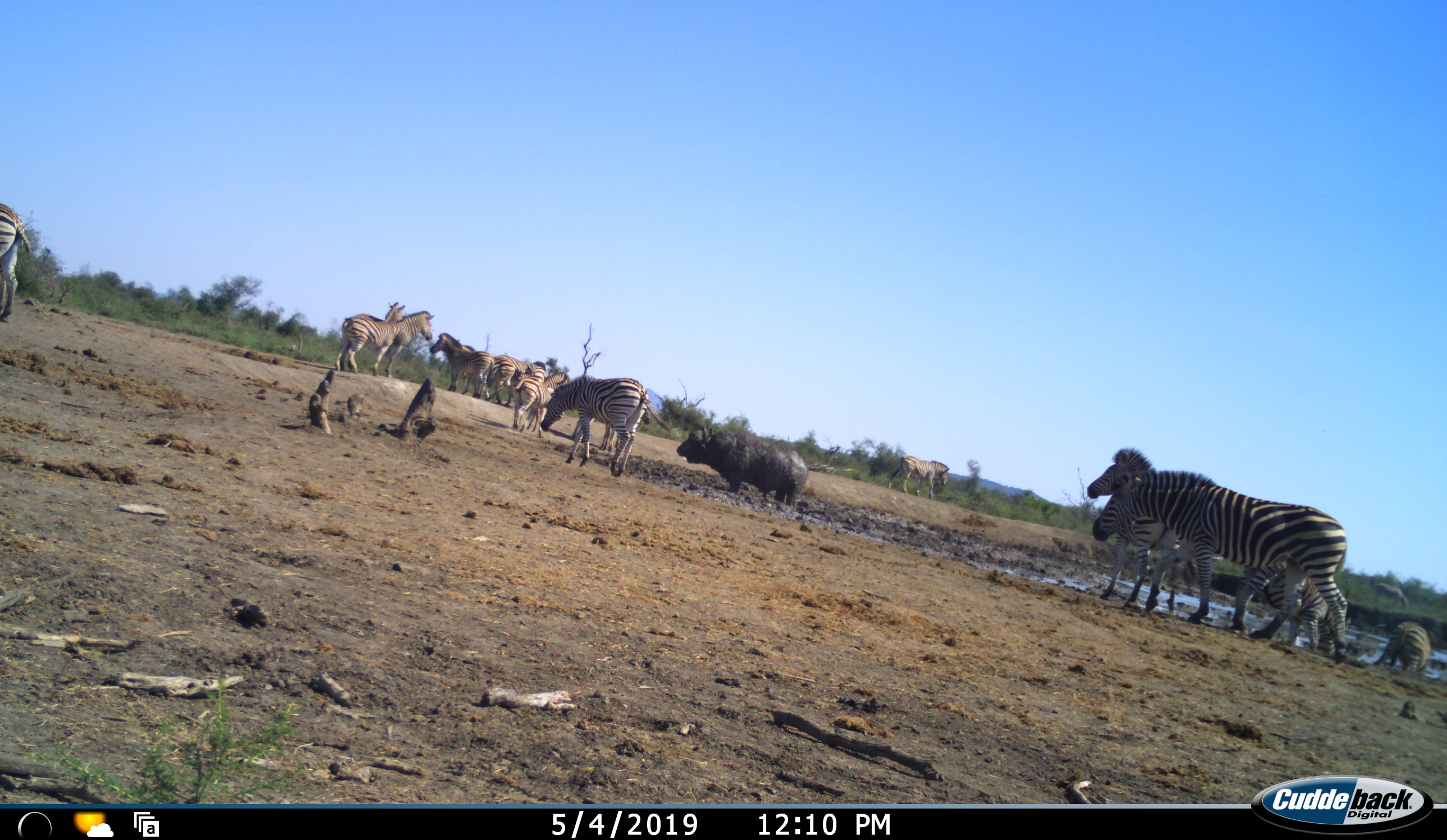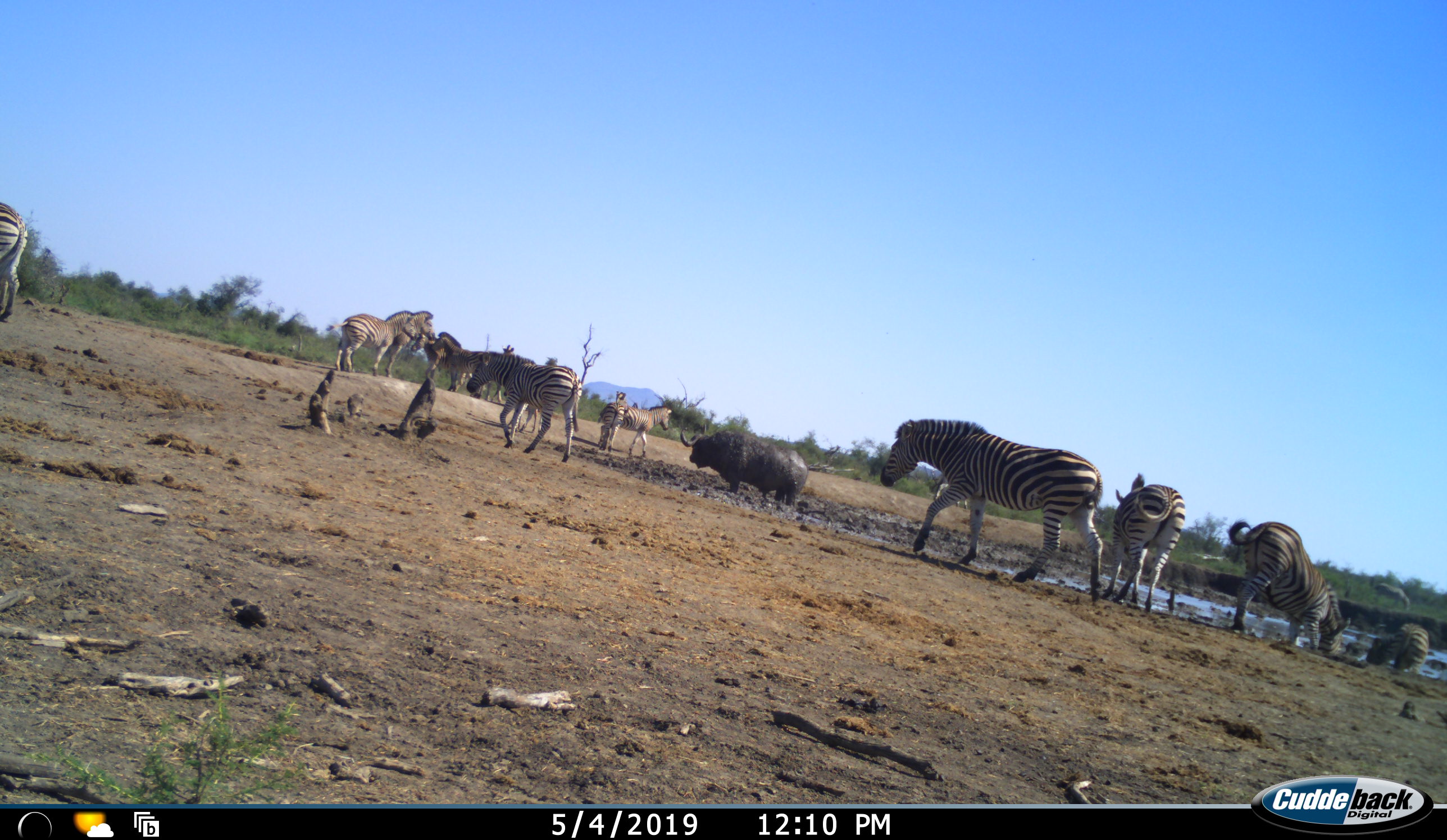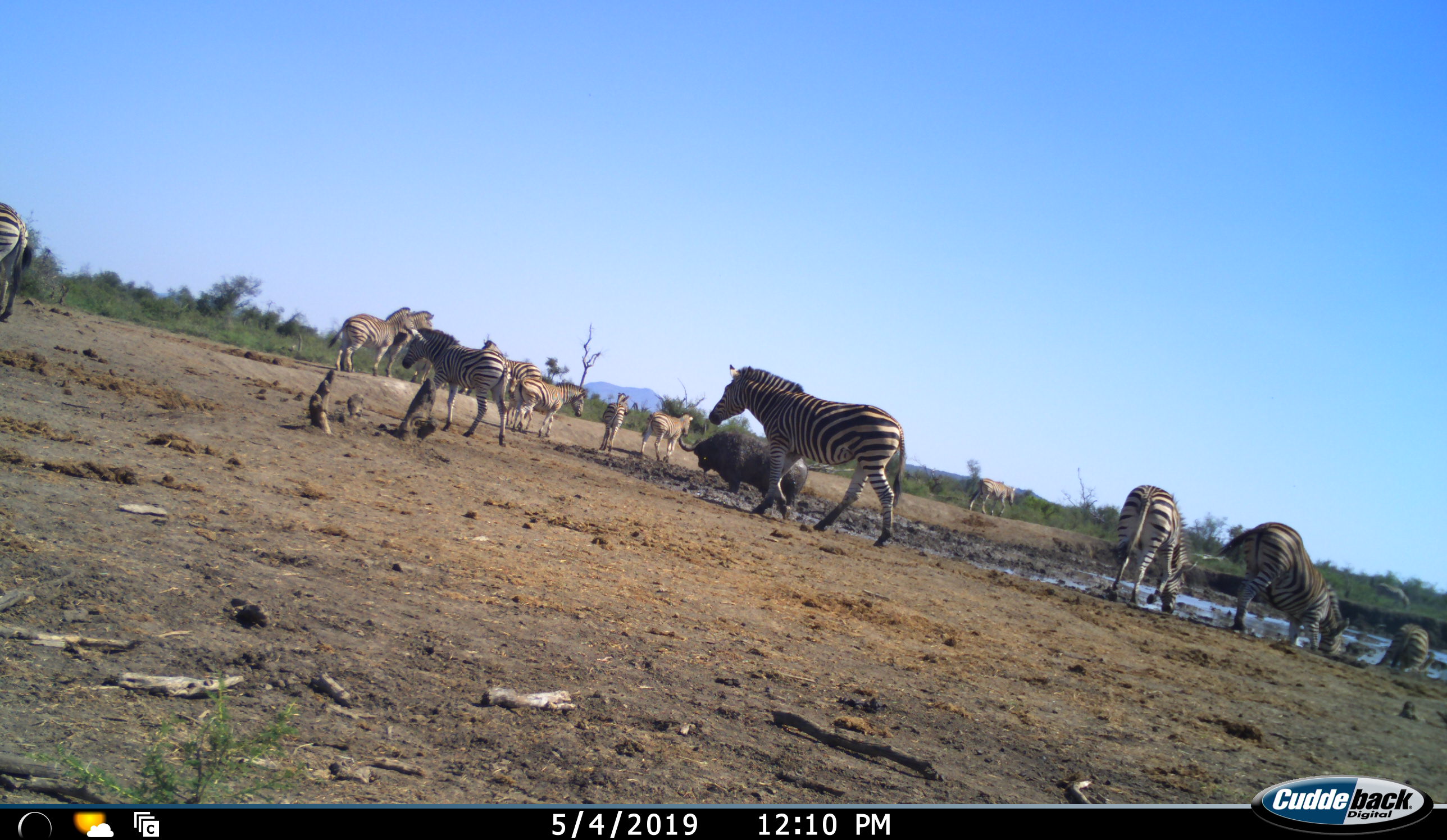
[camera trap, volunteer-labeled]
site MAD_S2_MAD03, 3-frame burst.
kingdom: Animalia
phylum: Chordata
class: Mammalia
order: Artiodactyla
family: Bovidae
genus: Syncerus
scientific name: Syncerus caffer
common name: african buffalo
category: buffalo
Buffalo (african buffalo) (Syncerus caffer), count 1. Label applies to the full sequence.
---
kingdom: Animalia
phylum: Chordata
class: Mammalia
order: Perissodactyla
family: Equidae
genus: Equus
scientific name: Equus quagga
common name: plains zebra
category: zebraplains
Zebraplains (plains zebra) (Equus quagga), count 11-50. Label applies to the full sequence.